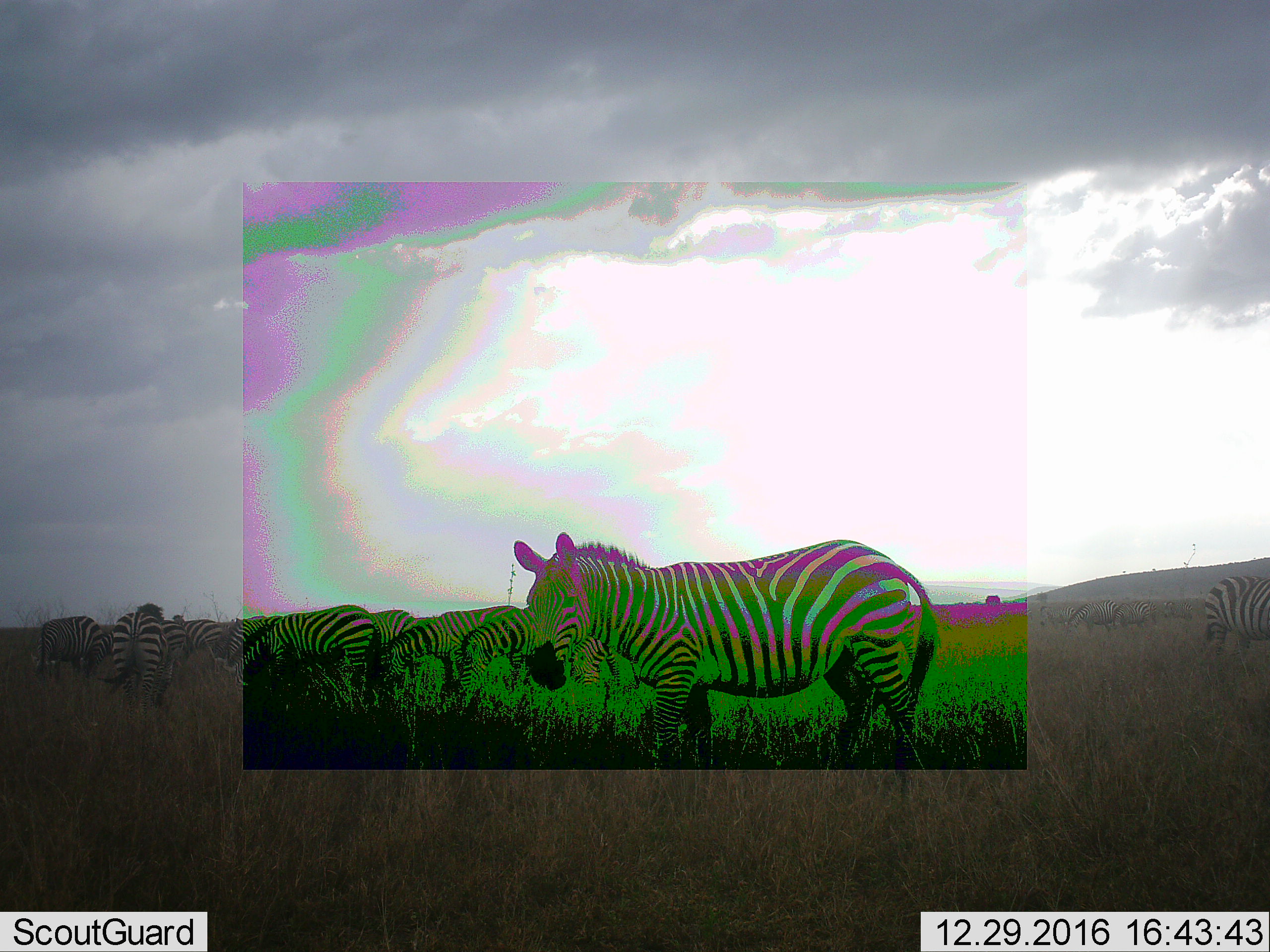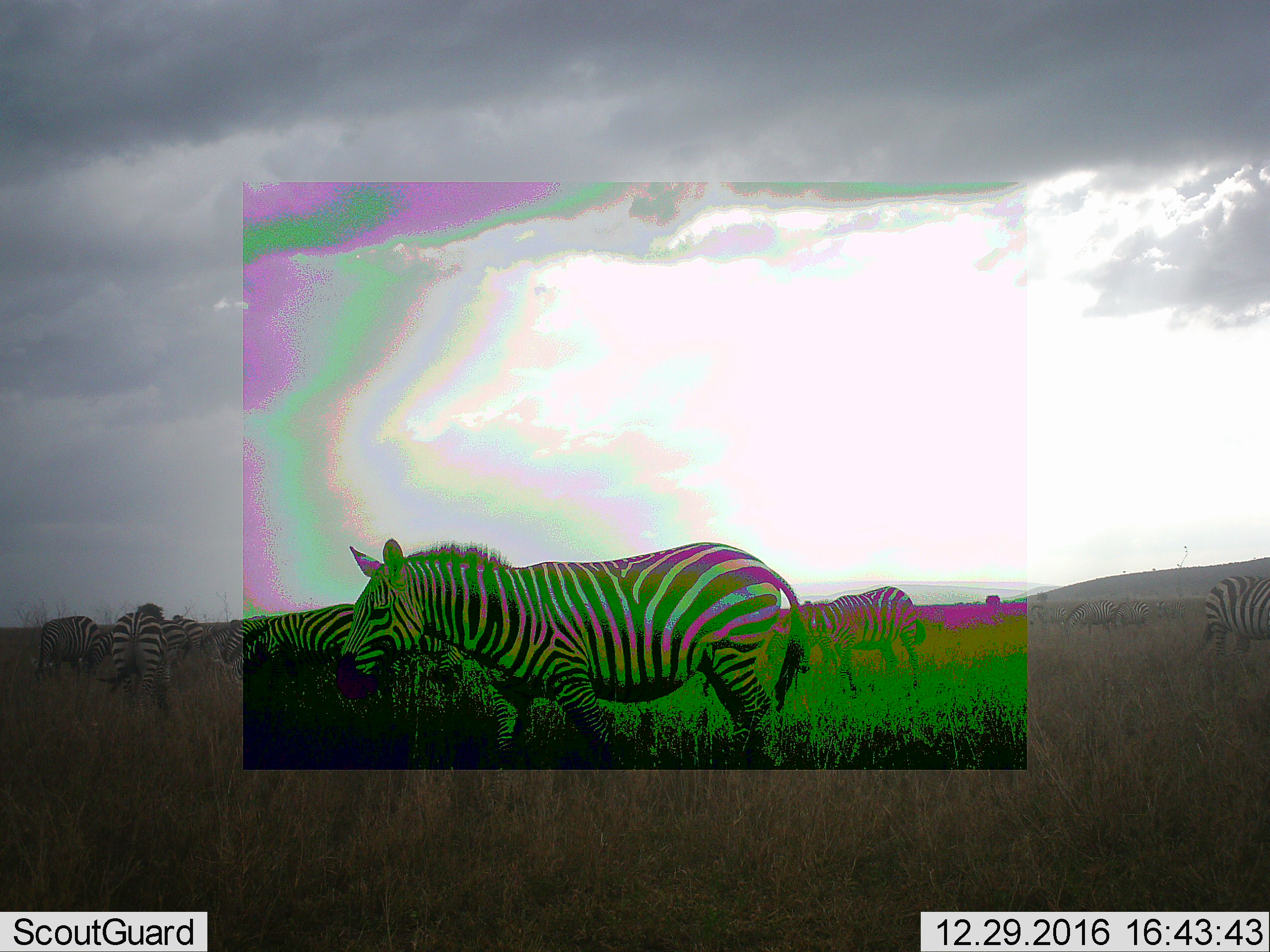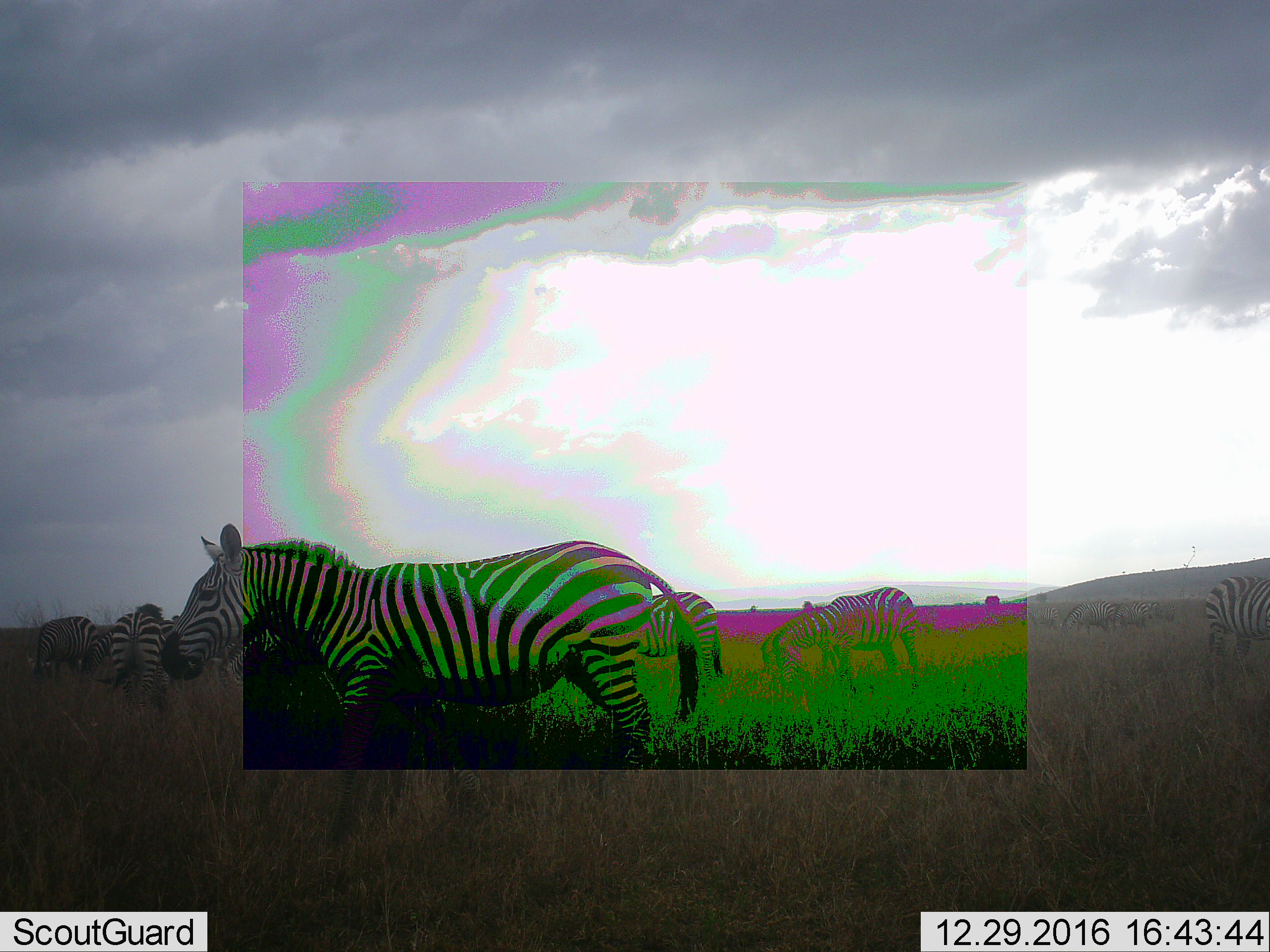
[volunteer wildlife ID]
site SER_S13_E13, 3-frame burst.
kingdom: Animalia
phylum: Chordata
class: Mammalia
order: Perissodactyla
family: Equidae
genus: Equus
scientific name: Equus quagga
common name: plains zebra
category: zebraplains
Zebraplains (plains zebra) (Equus quagga), count 11-50. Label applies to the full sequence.